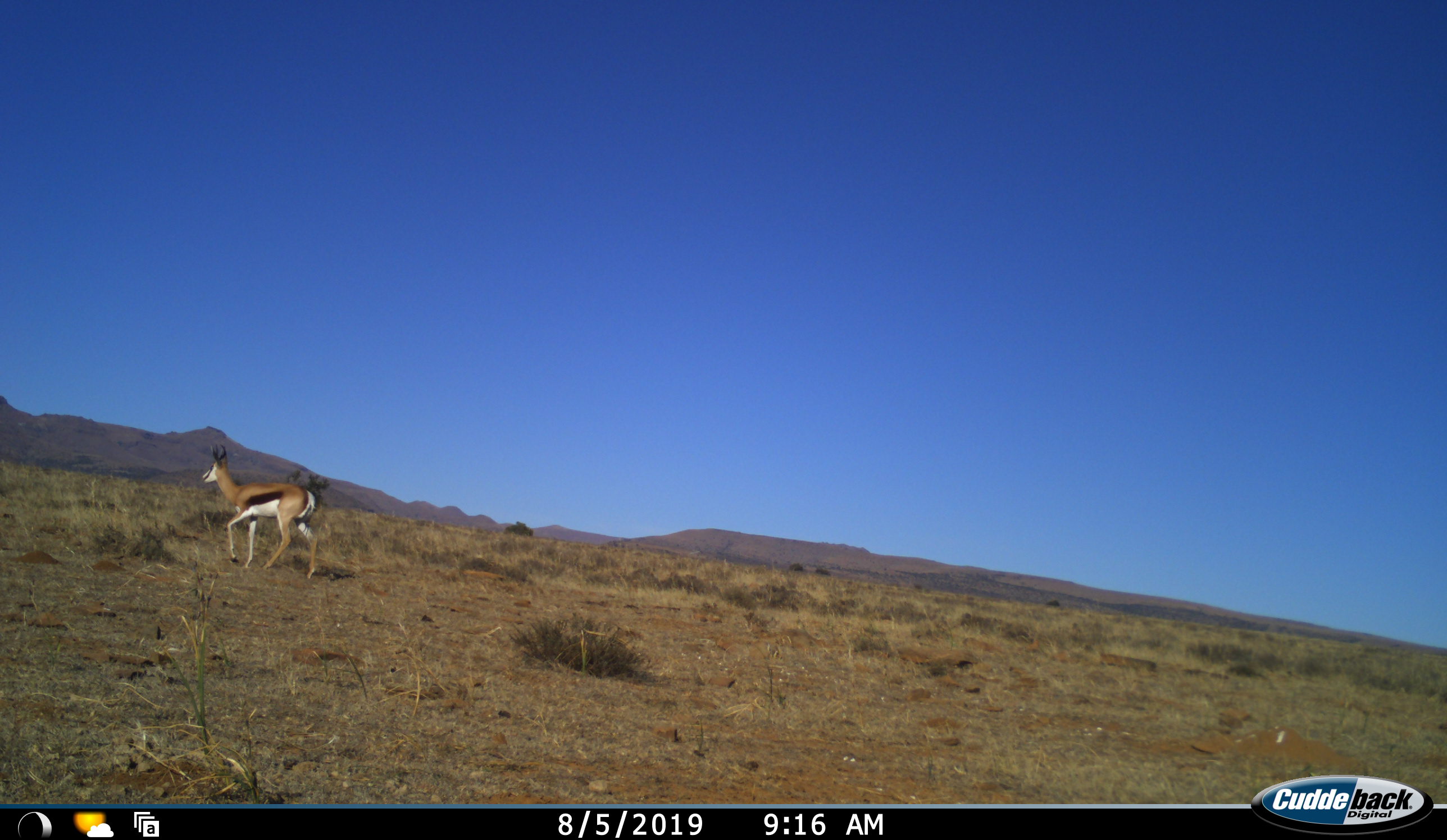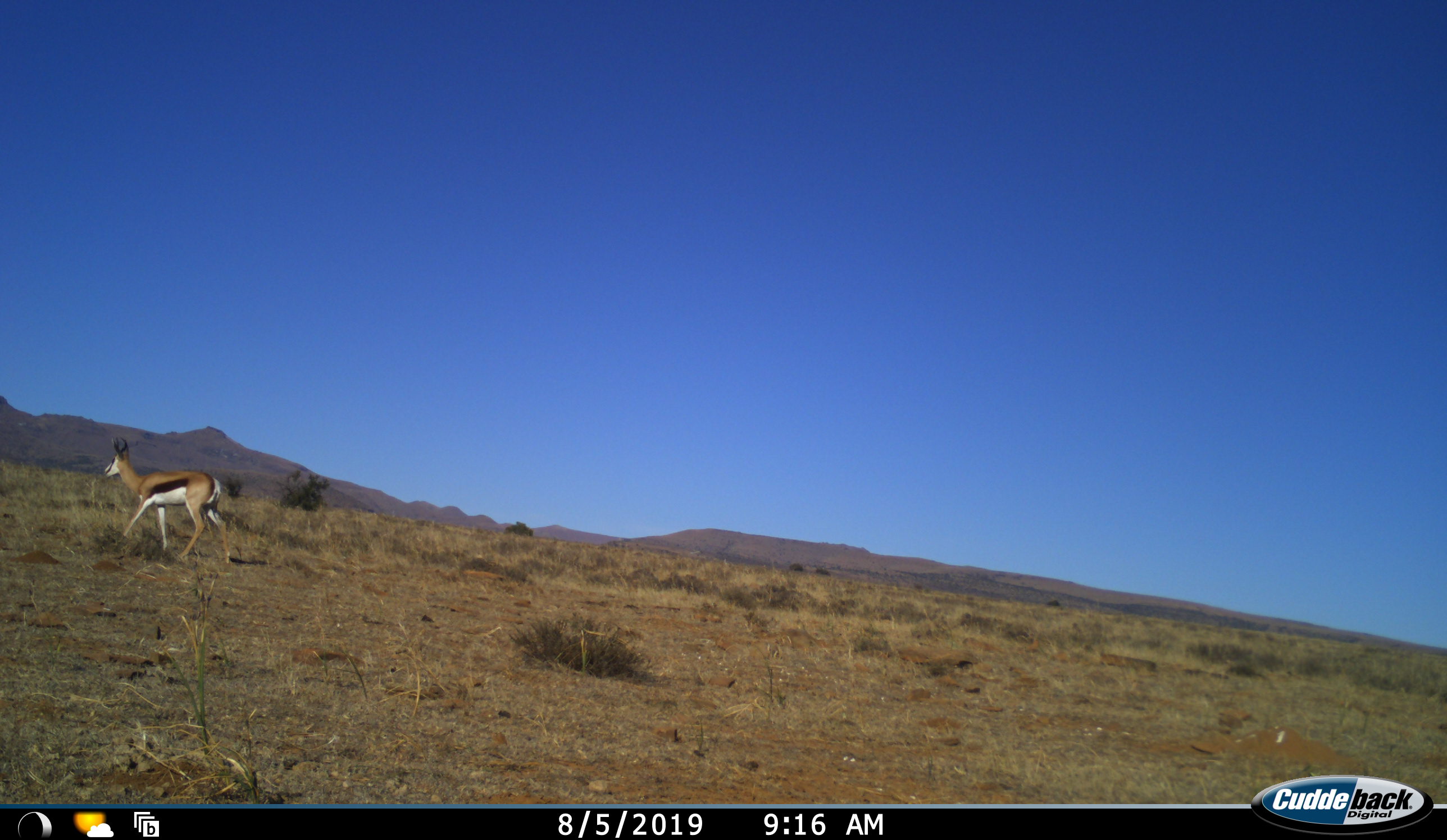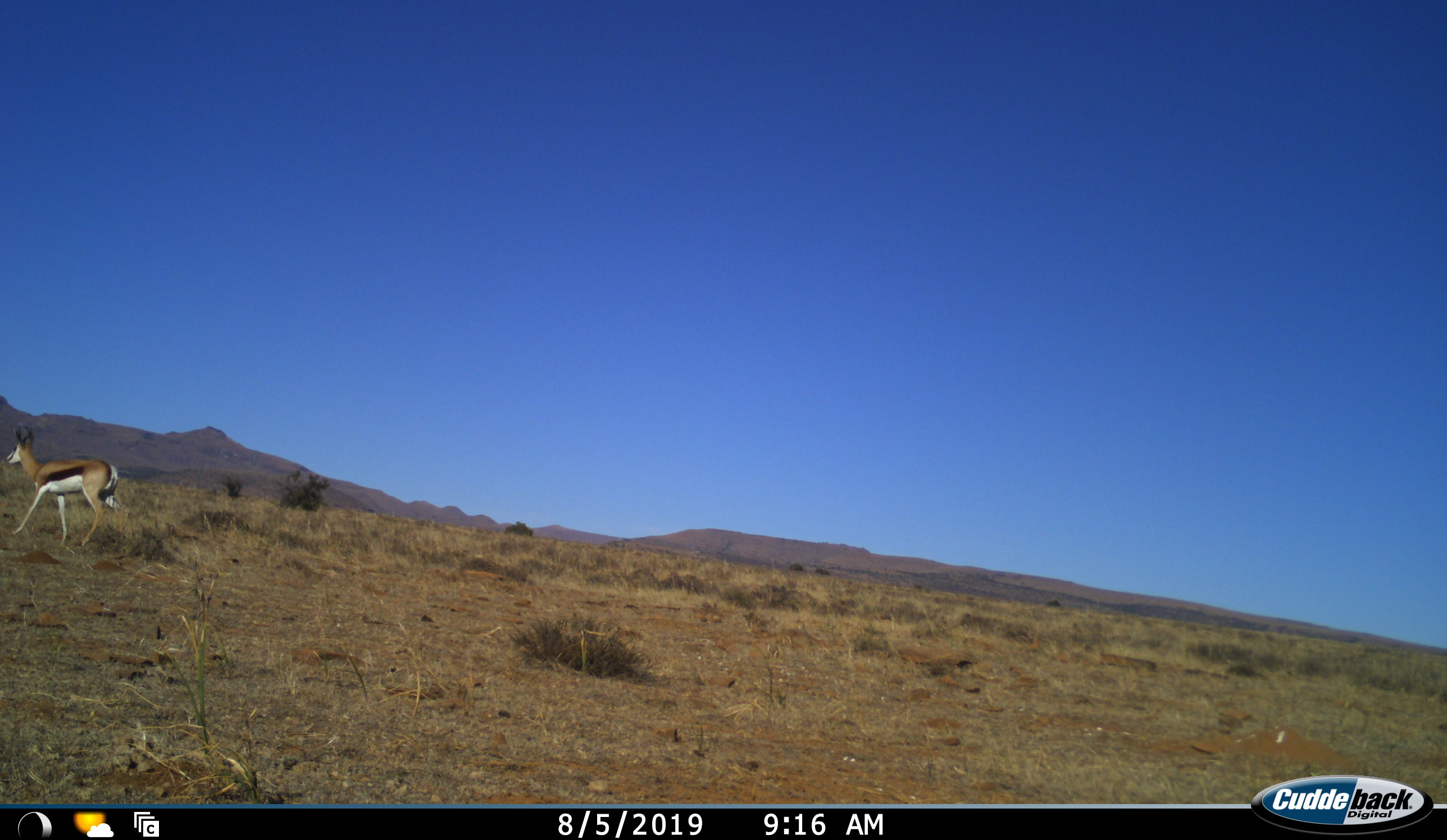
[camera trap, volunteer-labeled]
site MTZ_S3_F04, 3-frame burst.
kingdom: Animalia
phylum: Chordata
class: Mammalia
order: Artiodactyla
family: Bovidae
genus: Antidorcas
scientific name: Antidorcas marsupialis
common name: springbok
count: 1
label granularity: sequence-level